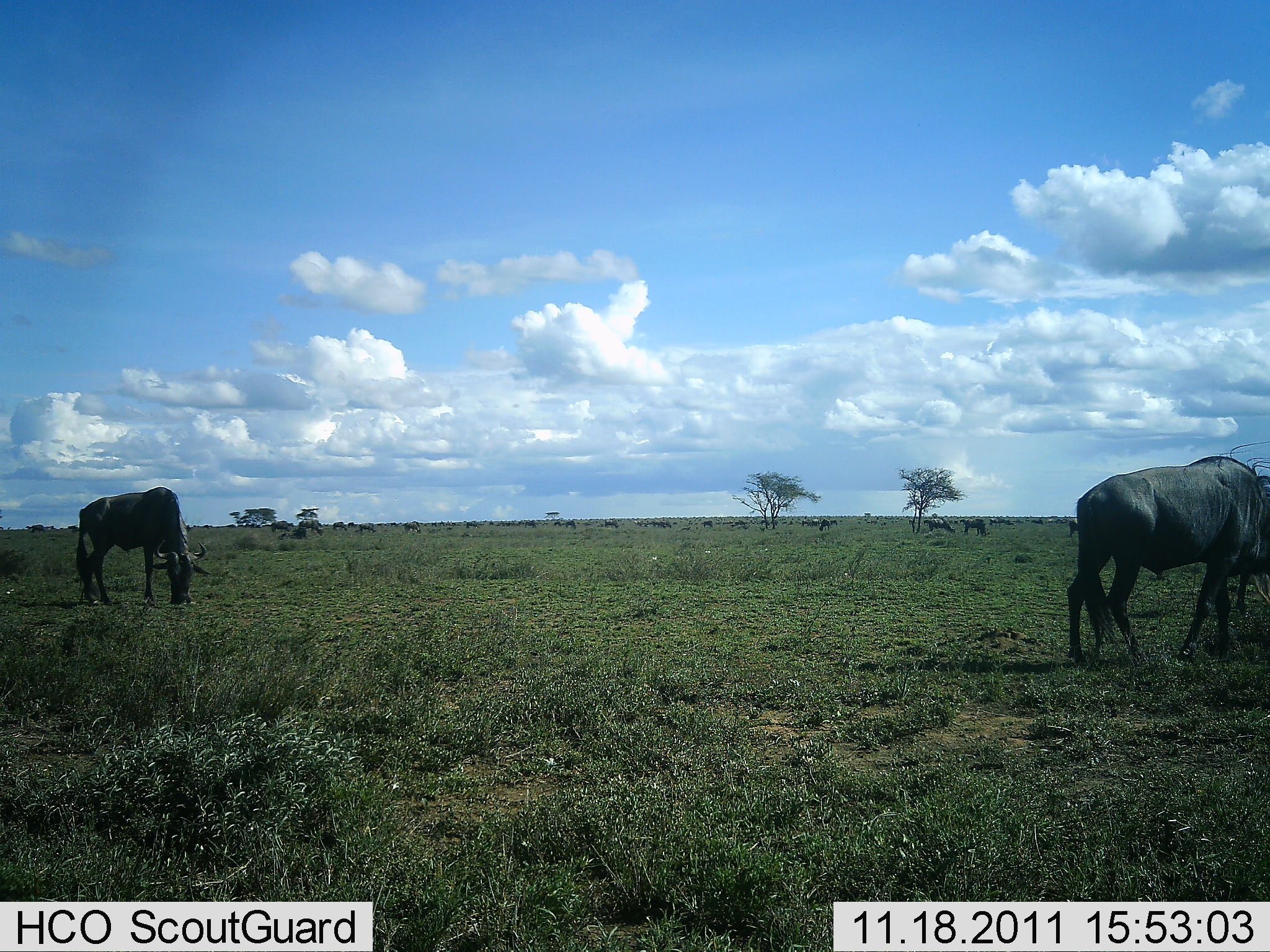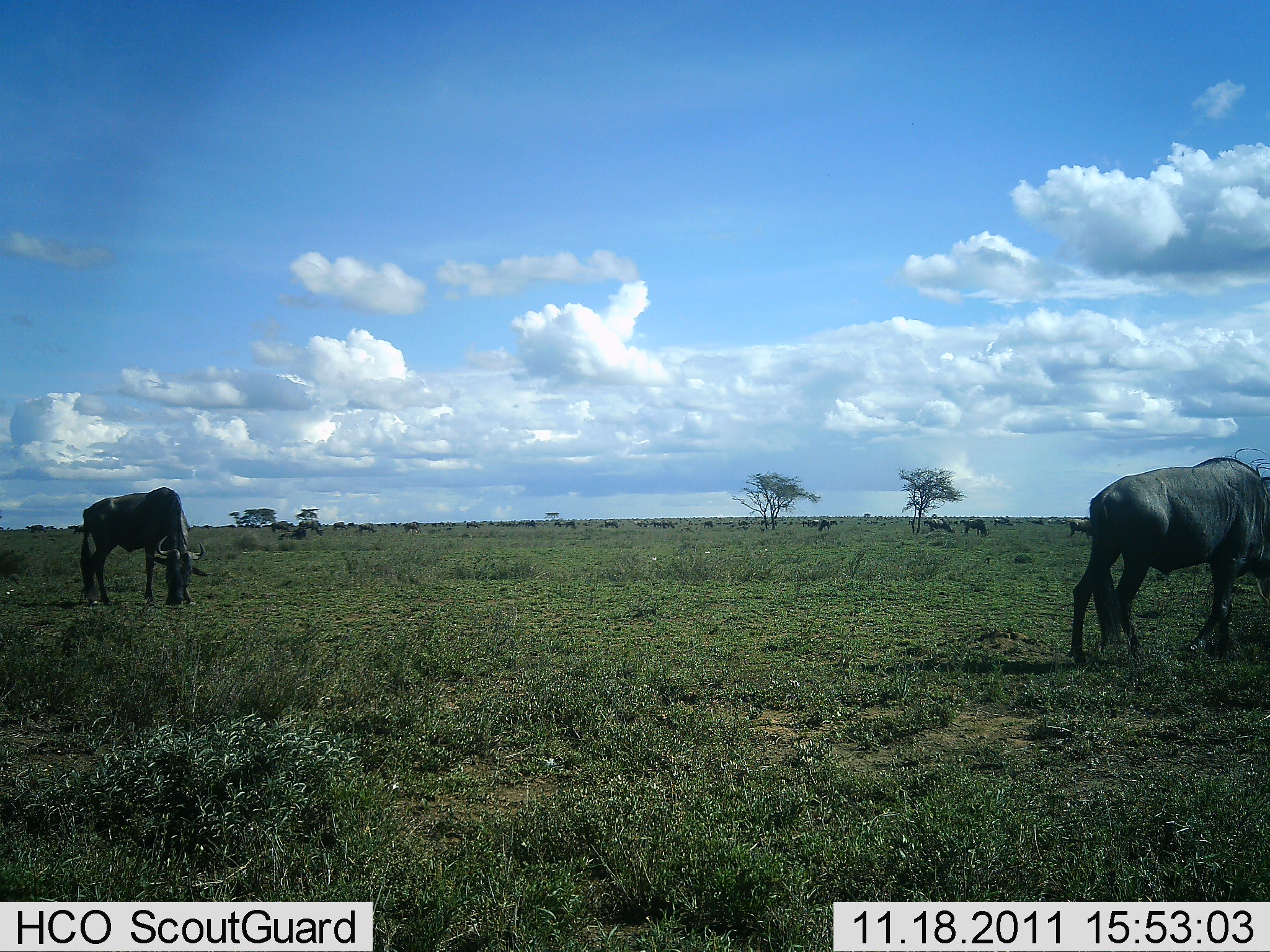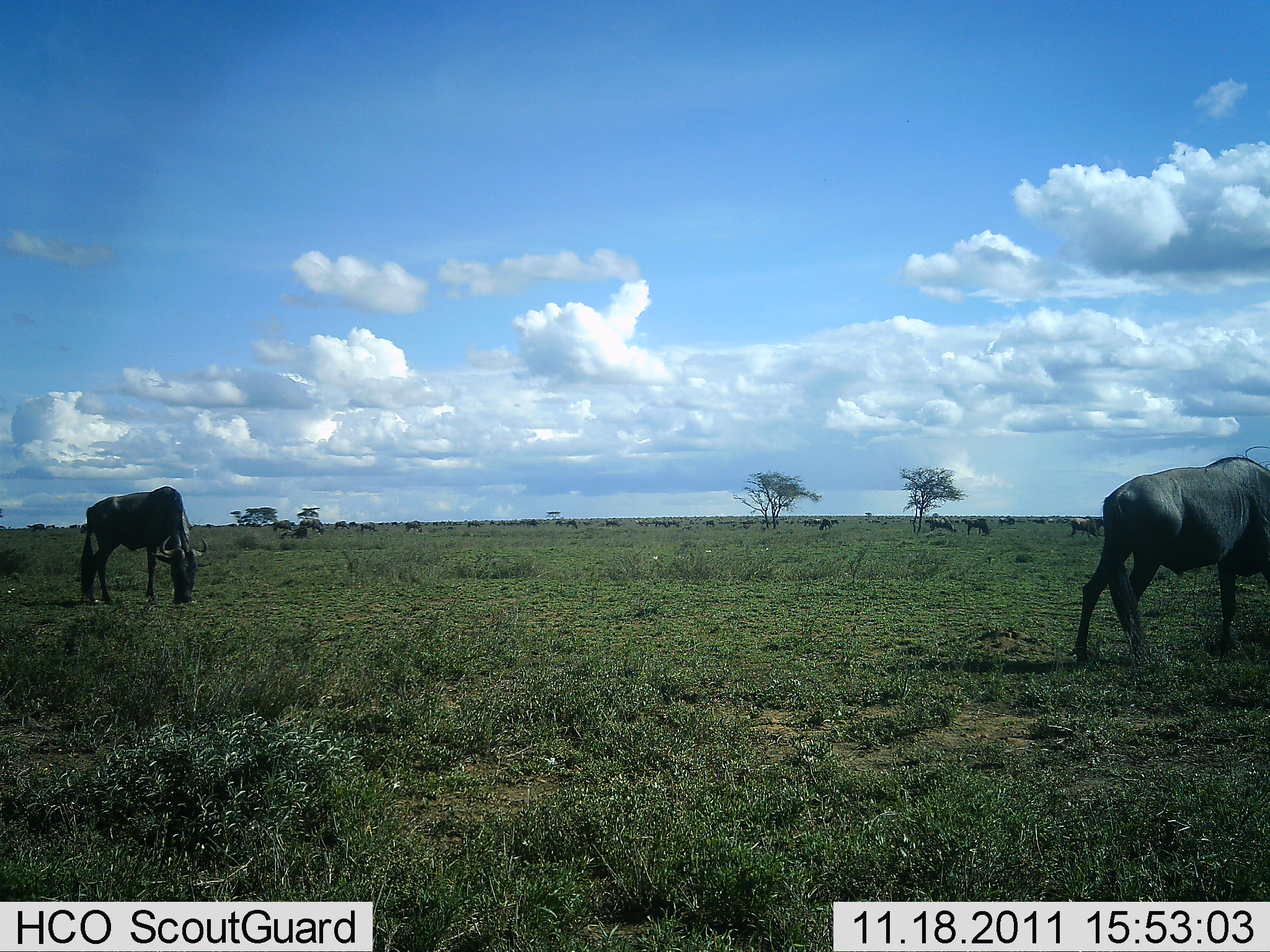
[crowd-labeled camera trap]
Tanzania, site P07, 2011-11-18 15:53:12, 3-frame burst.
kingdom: Animalia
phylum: Chordata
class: Mammalia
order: Artiodactyla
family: Bovidae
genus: Connochaetes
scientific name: Connochaetes taurinus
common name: blue wildebeest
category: wildebeest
Wildebeest (blue wildebeest) (Connochaetes taurinus), count 11-50. Behavior (volunteer vote fractions): standing 36%, resting 0%, moving 9%, interacting 0%. Young present (vote fraction): 0%. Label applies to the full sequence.